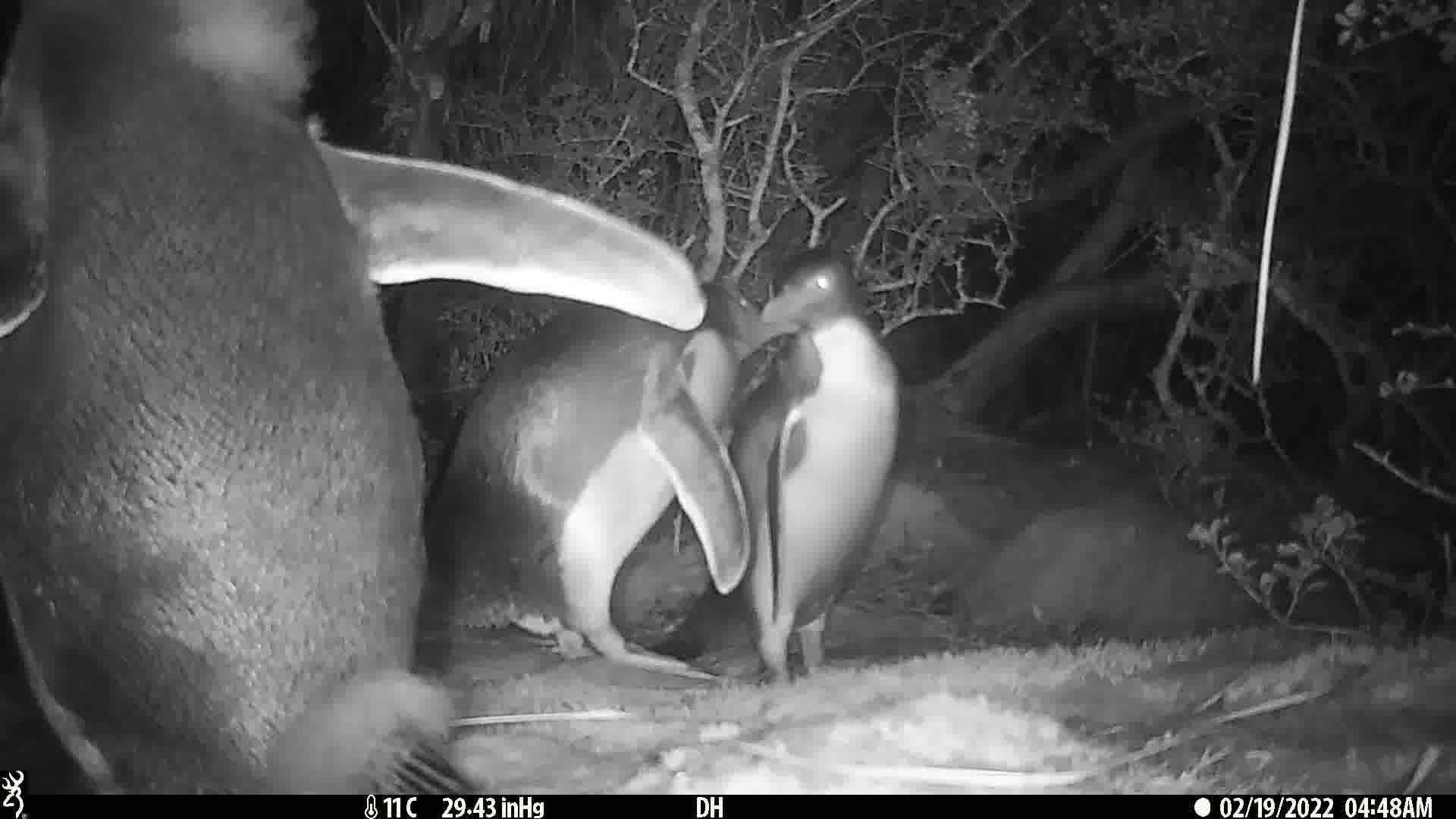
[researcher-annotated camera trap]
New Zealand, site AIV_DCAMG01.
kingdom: Animalia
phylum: Chordata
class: Aves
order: Sphenisciformes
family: Spheniscidae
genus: Megadyptes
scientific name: Megadyptes antipodes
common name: yellow-eyed penguin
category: yellow eyed penguin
Yellow eyed penguin (yellow-eyed penguin) (Megadyptes antipodes).